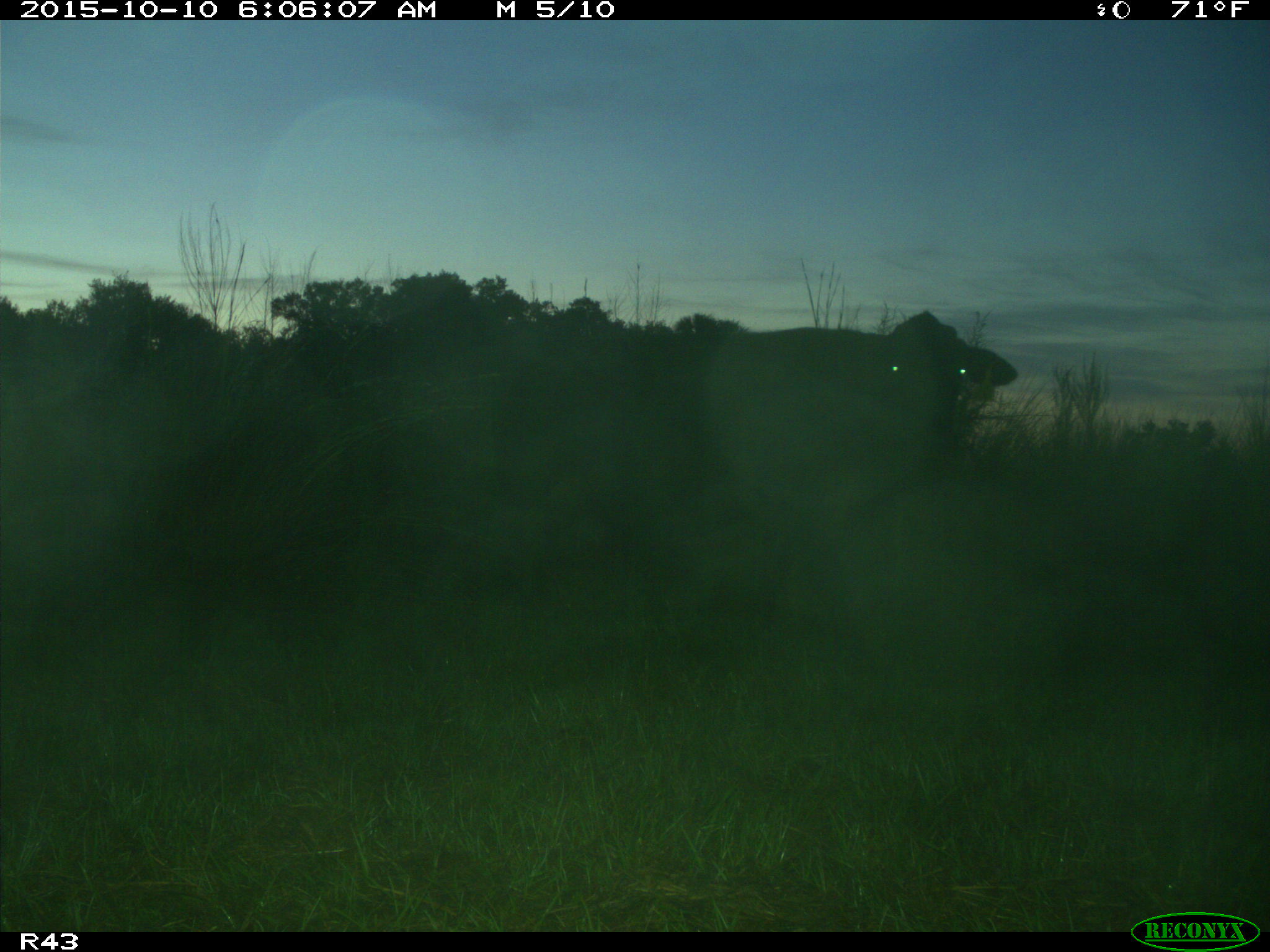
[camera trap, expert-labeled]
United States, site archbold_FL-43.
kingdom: Animalia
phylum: Chordata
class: Mammalia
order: Artiodactyla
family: Bovidae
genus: Bos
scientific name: Bos taurus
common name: domestic cow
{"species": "Bos taurus (domestic cow)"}